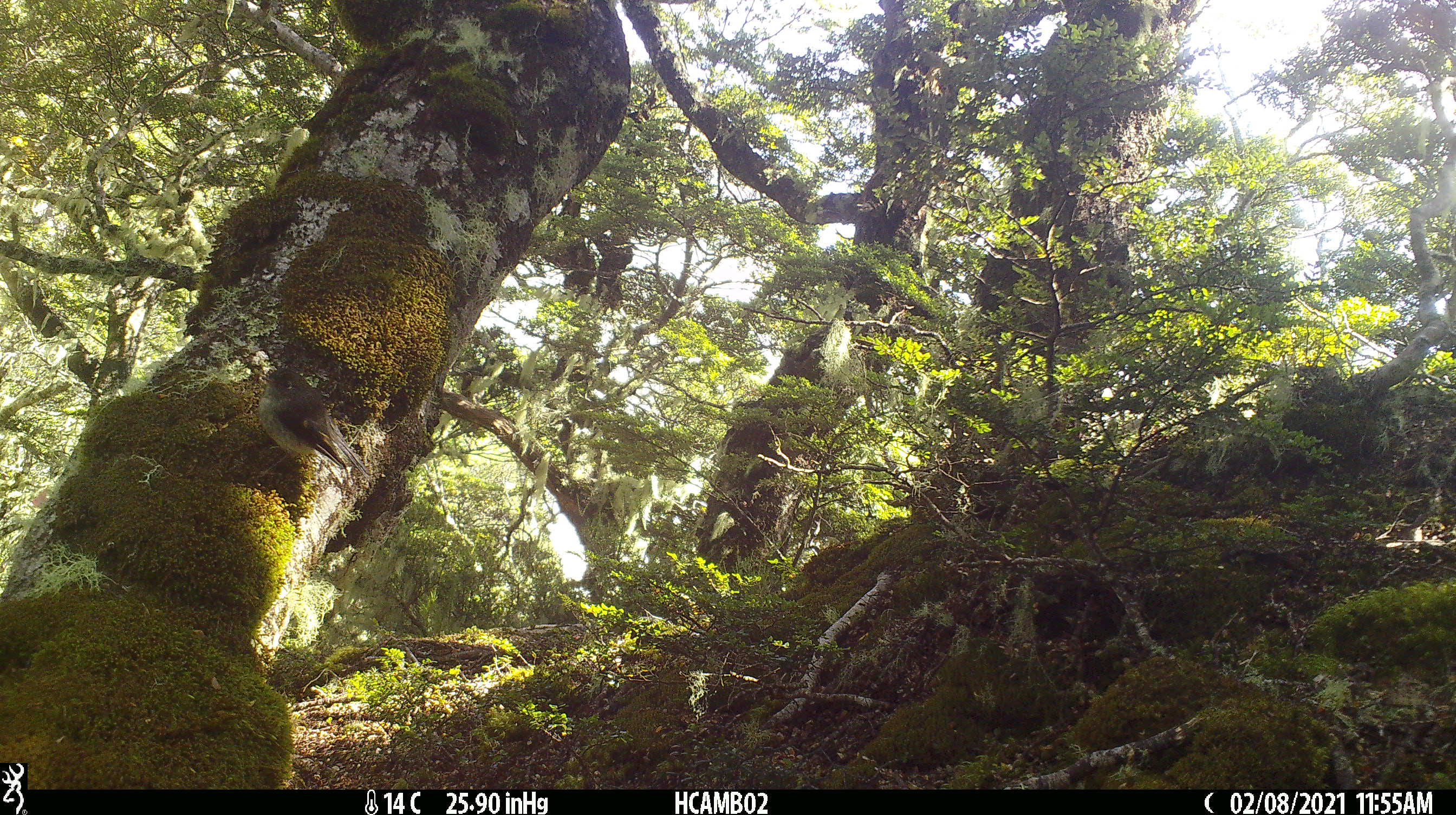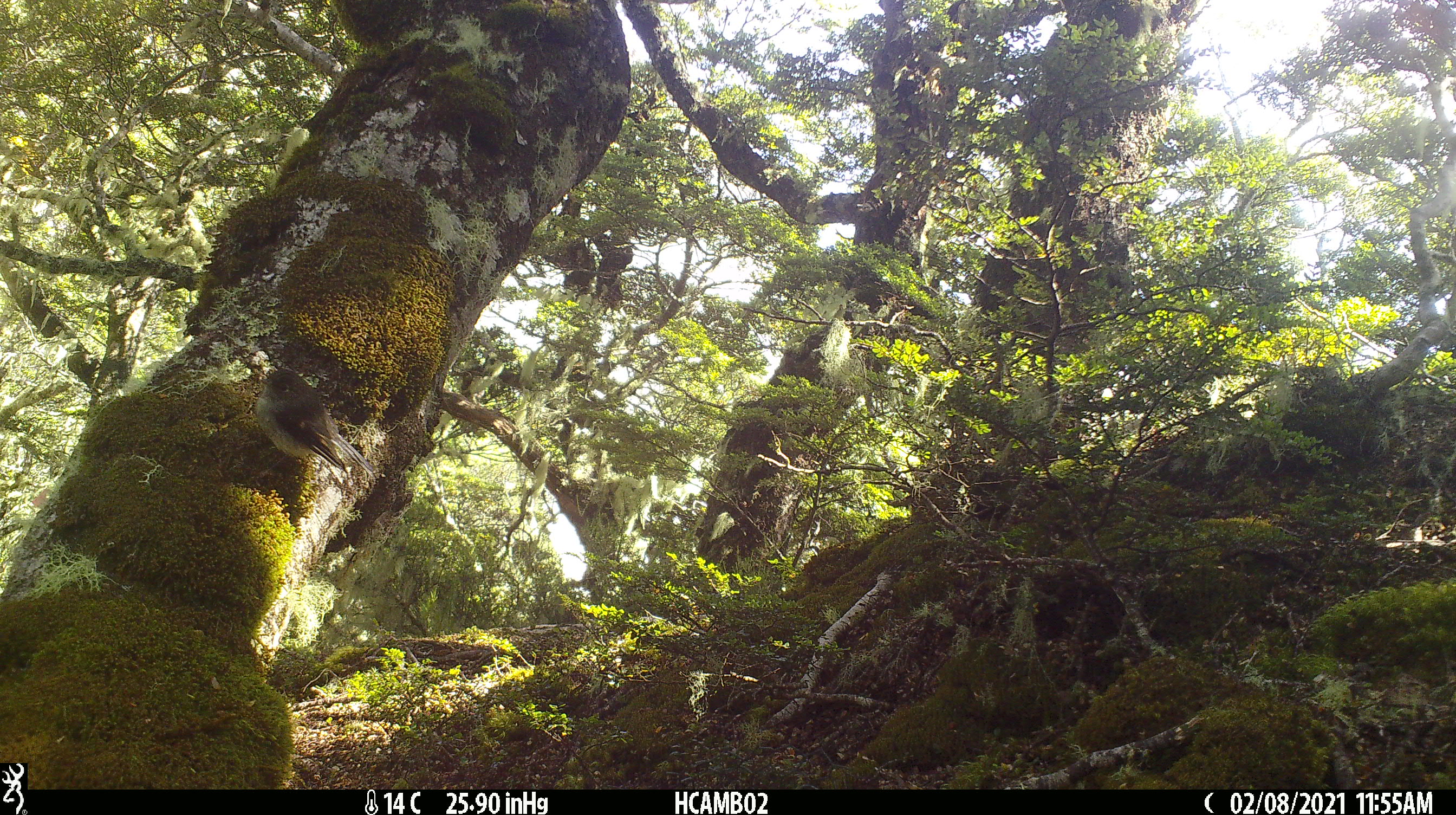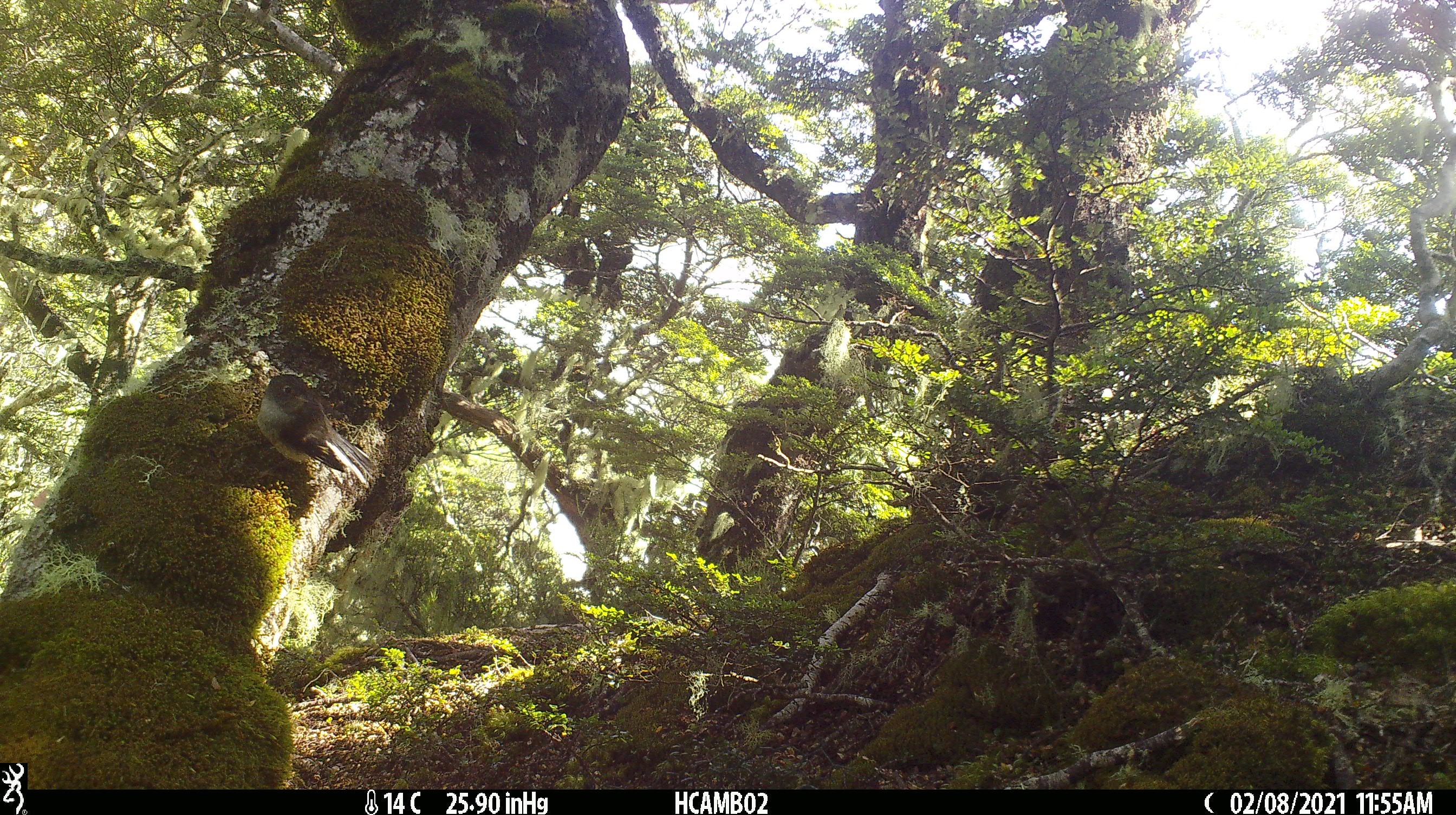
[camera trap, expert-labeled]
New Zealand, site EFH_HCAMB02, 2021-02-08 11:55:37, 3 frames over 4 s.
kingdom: Animalia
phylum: Chordata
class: Aves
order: Passeriformes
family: Petroicidae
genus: Petroica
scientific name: Petroica macrocephala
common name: tomtit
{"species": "tomtit (Petroica macrocephala)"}